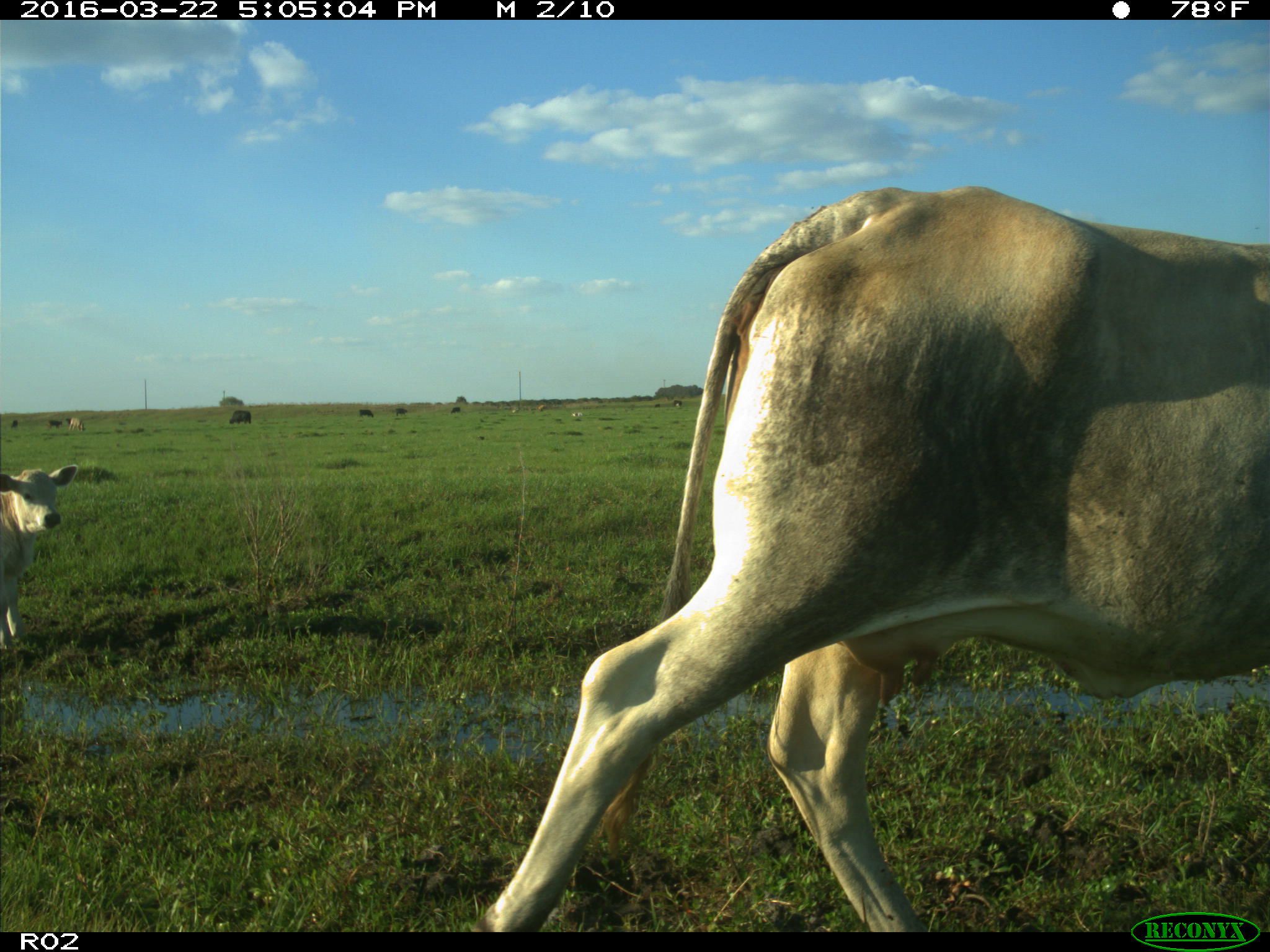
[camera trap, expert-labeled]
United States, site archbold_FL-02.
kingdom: Animalia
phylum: Chordata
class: Mammalia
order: Artiodactyla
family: Bovidae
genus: Bos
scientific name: Bos taurus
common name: domestic cow